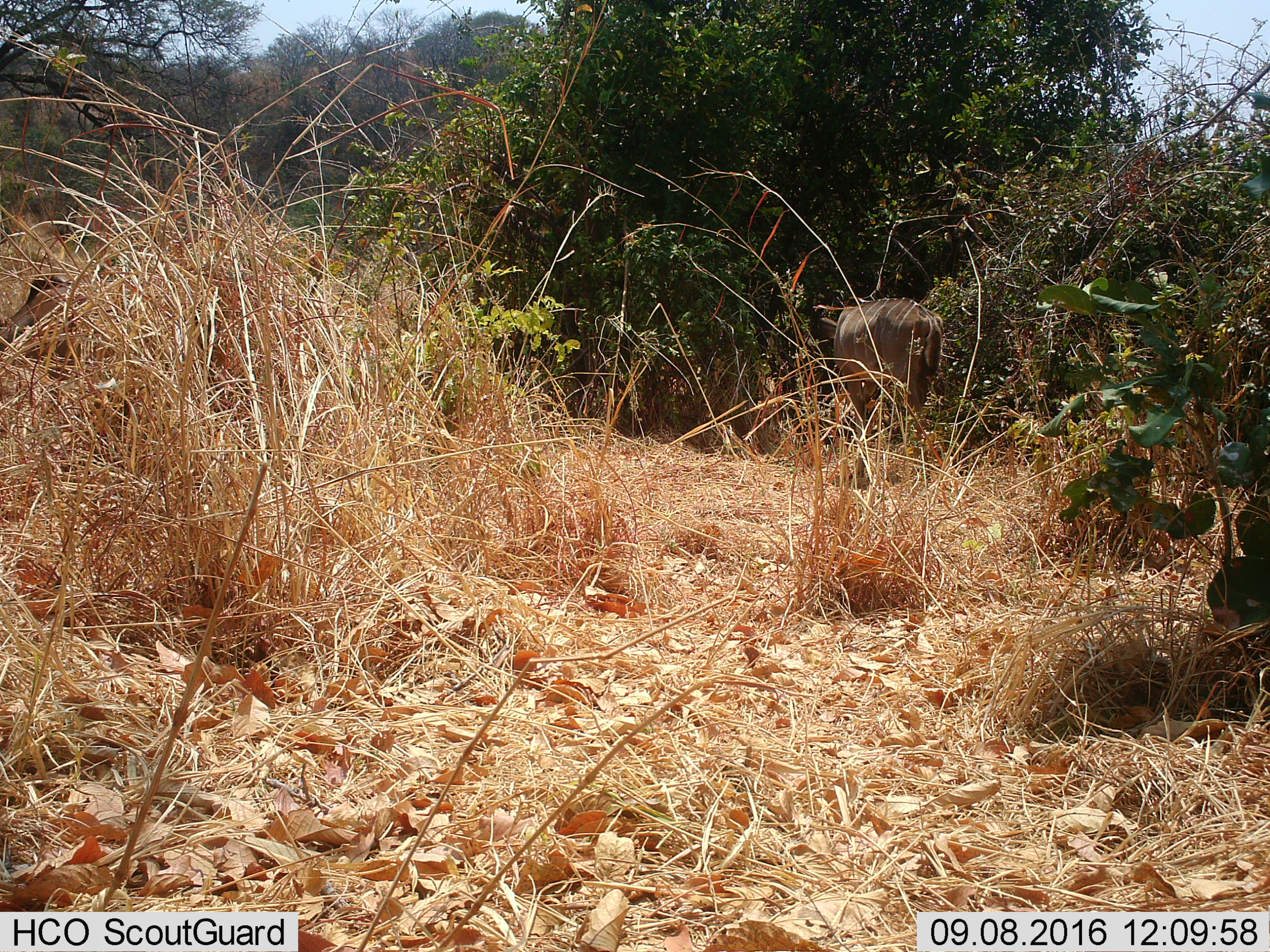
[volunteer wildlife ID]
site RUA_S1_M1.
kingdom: Animalia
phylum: Chordata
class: Mammalia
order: Artiodactyla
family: Bovidae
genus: Tragelaphus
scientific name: Tragelaphus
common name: kudu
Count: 1.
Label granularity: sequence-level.